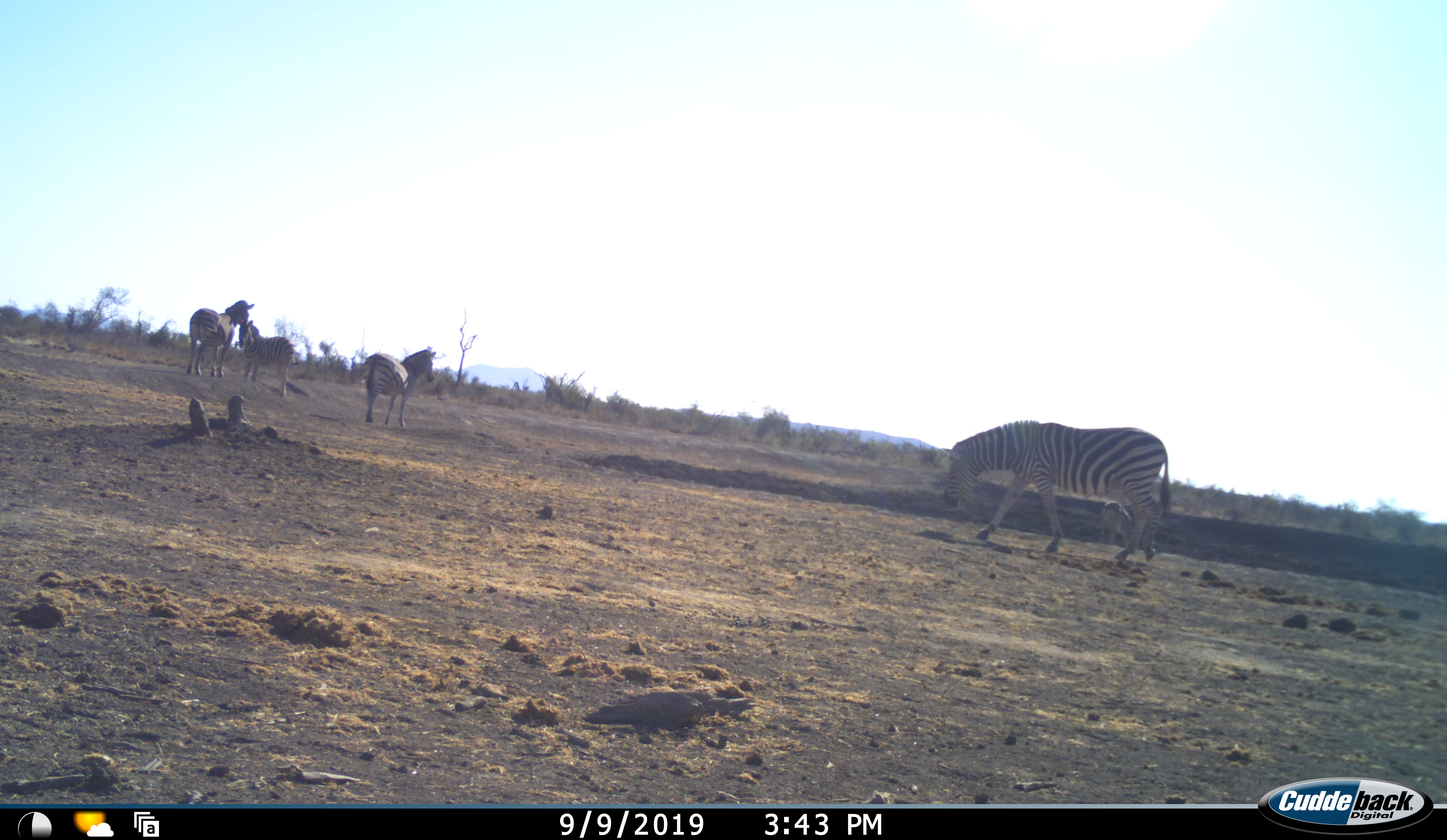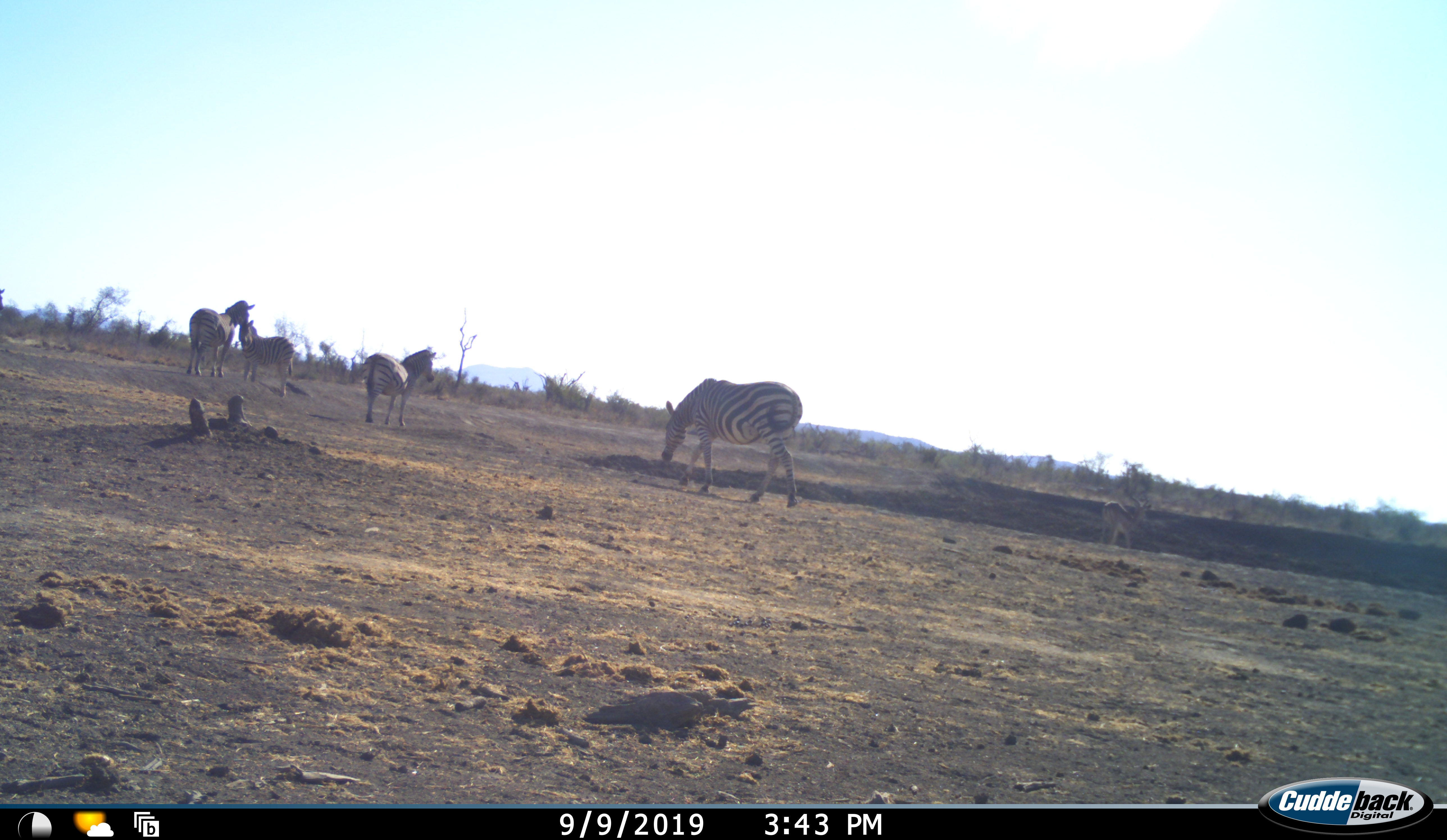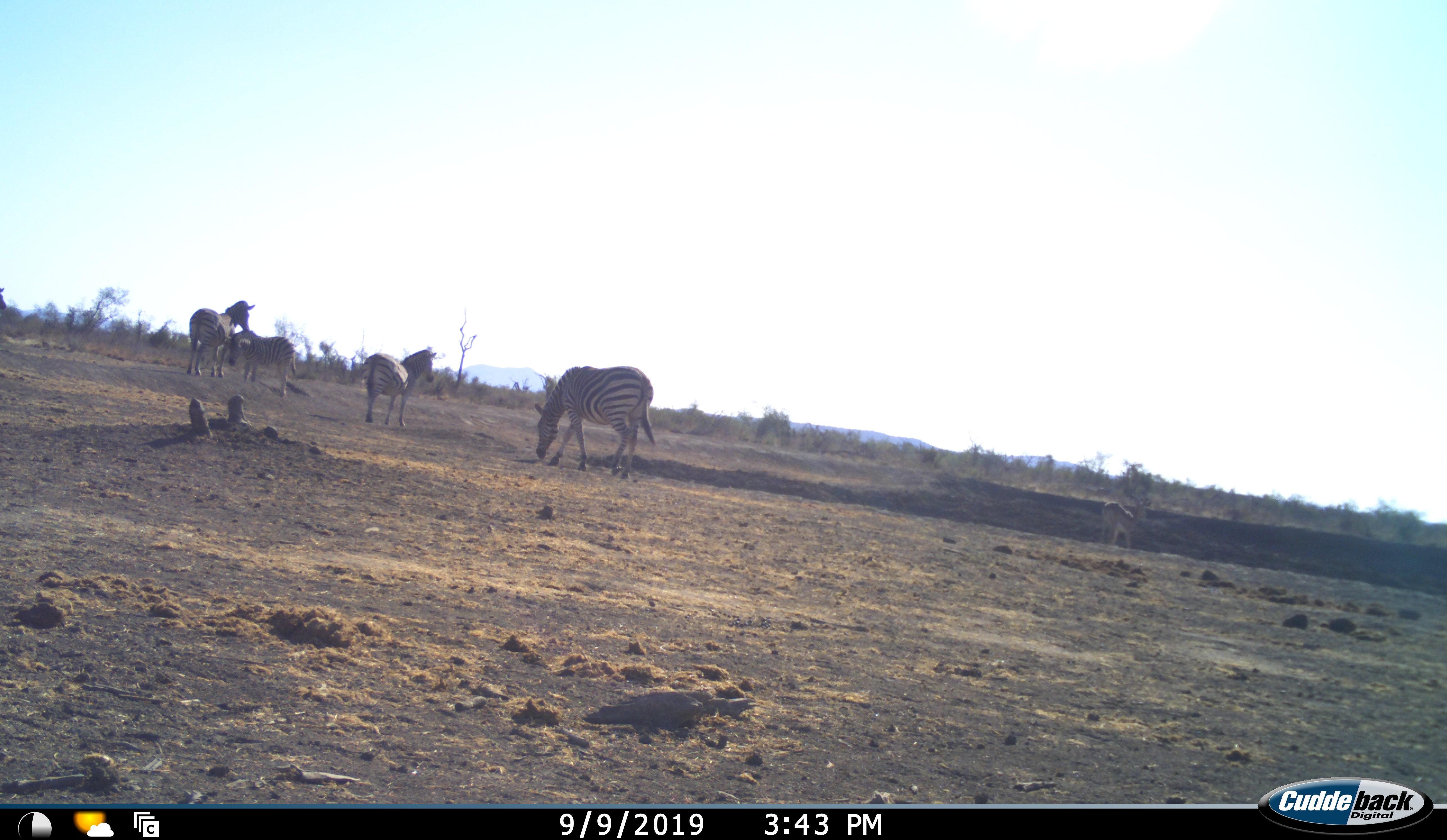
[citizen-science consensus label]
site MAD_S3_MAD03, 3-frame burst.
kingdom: Animalia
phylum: Chordata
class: Mammalia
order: Perissodactyla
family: Equidae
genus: Equus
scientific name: Equus quagga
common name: plains zebra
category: zebraplains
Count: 4.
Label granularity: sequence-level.